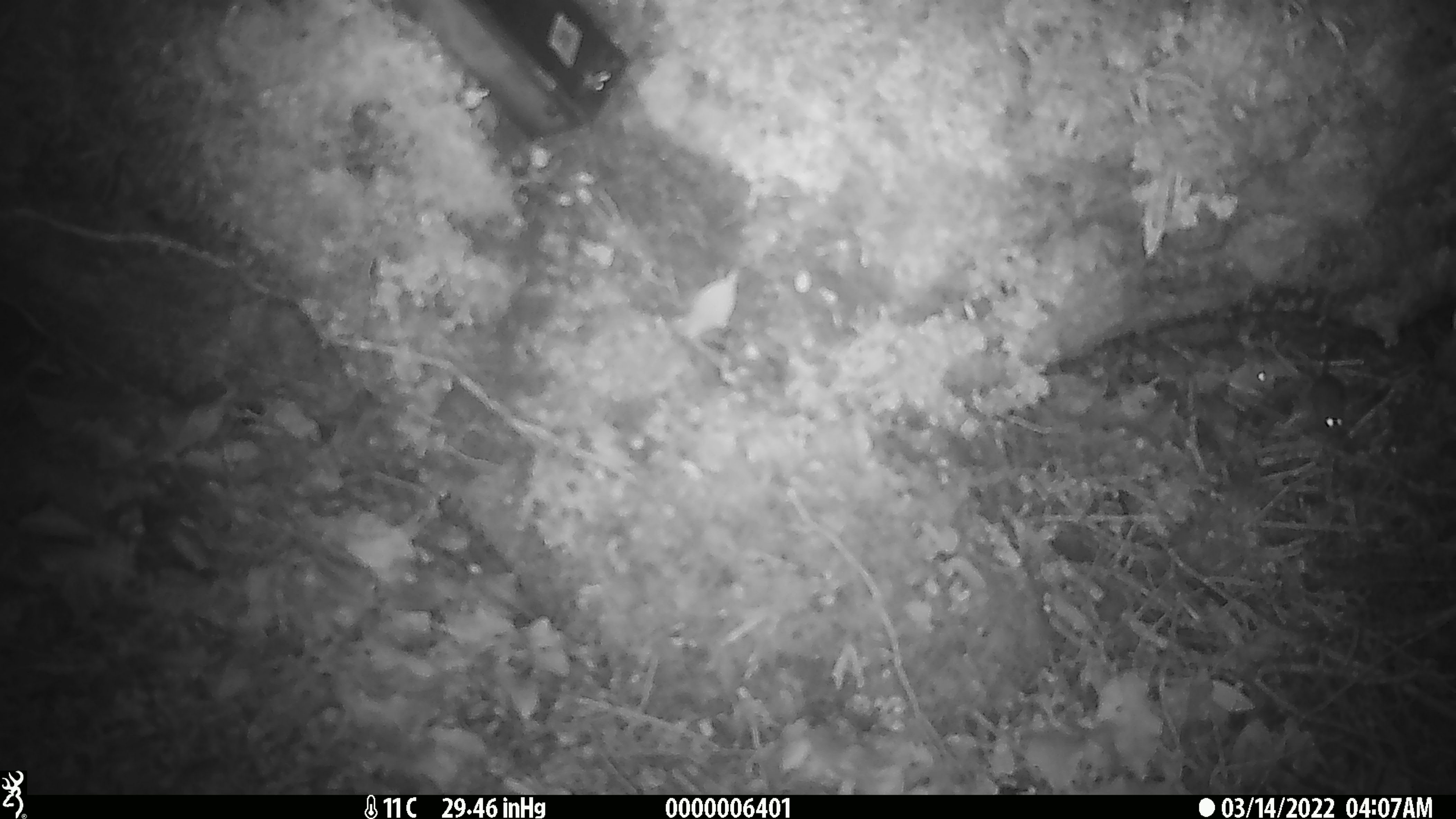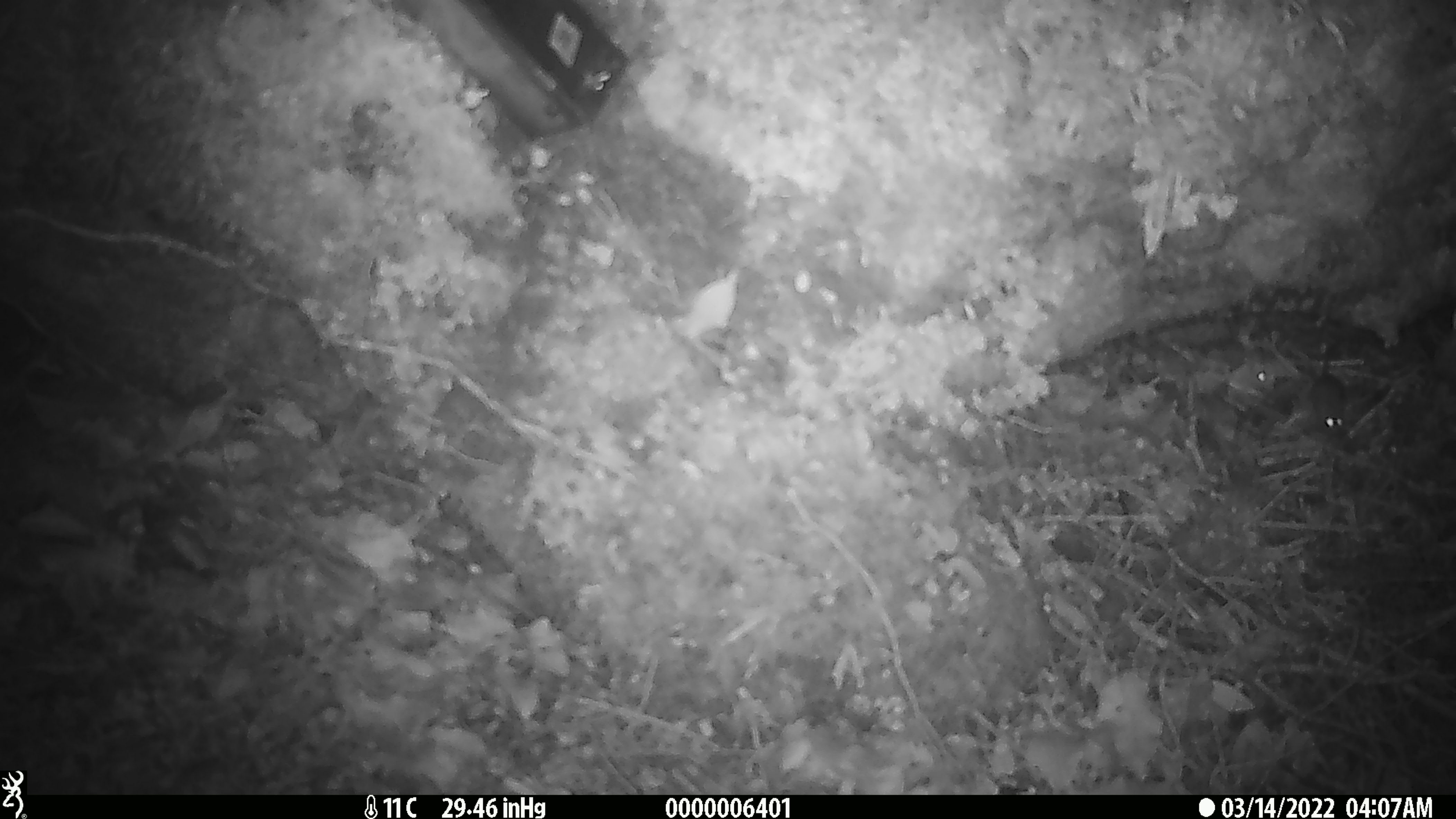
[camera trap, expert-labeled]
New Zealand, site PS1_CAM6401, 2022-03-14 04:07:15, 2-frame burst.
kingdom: Animalia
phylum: Chordata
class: Mammalia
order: Rodentia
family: Muridae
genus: Mus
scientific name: Mus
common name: mouse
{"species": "mouse (Mus)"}